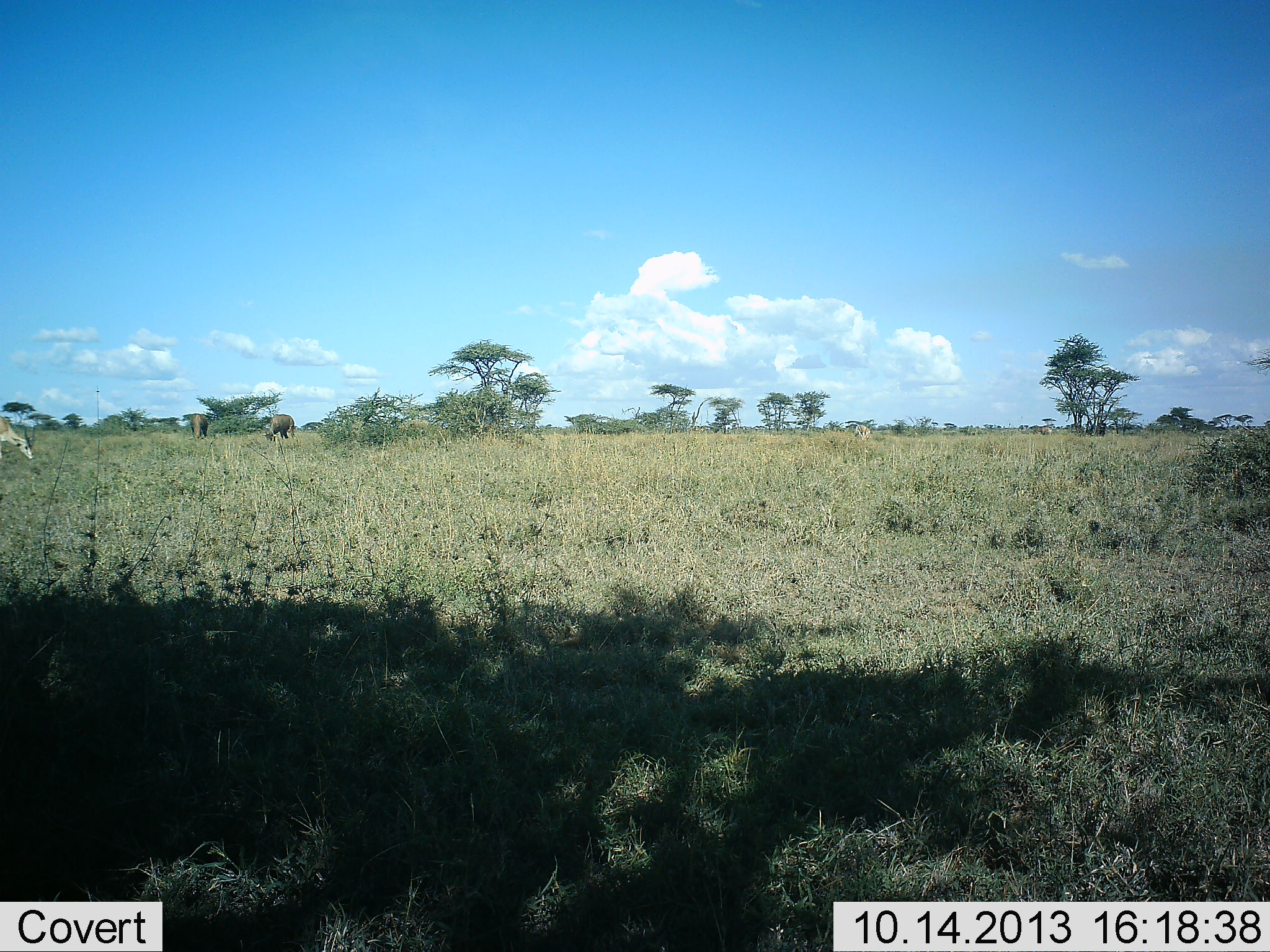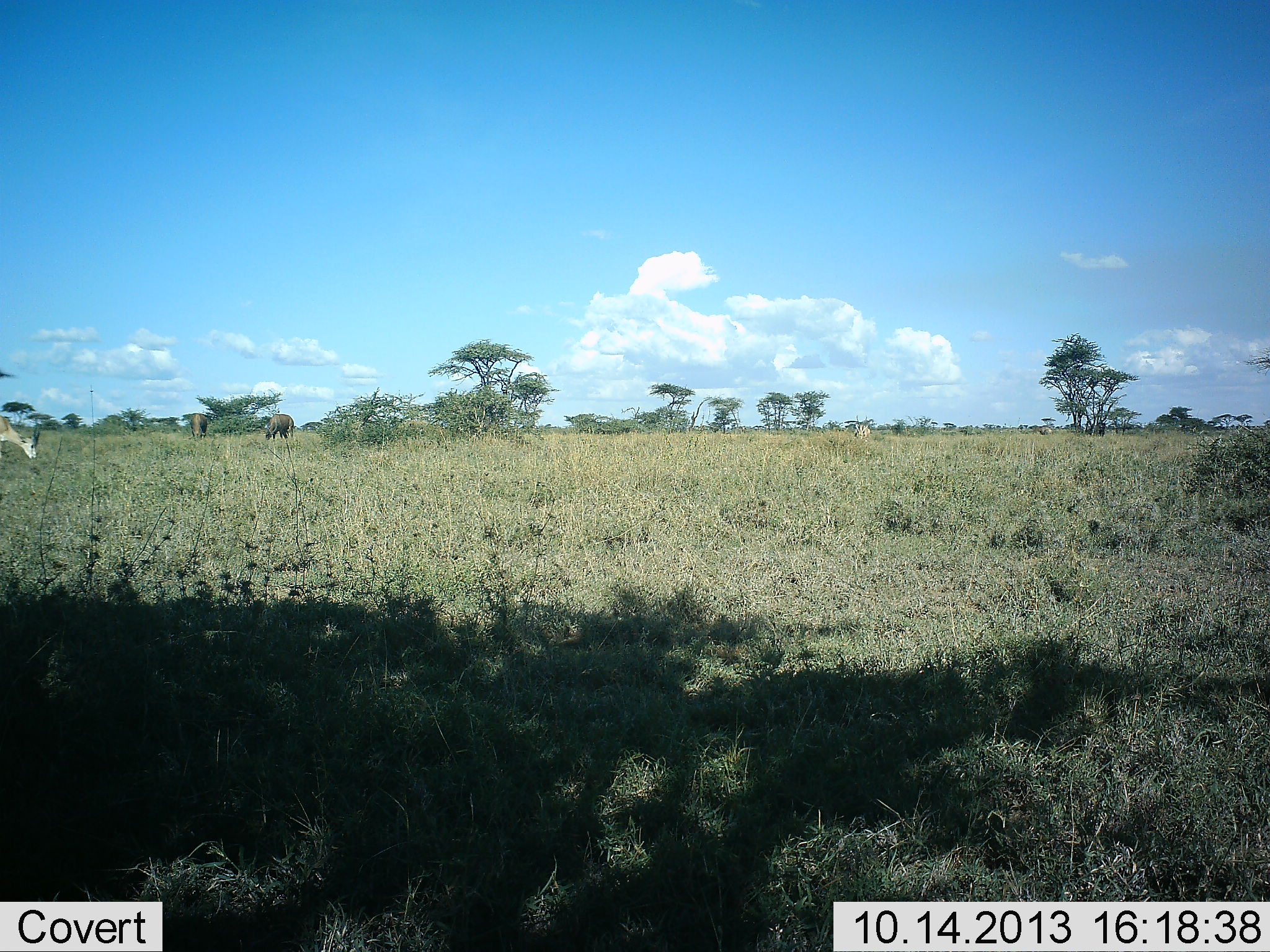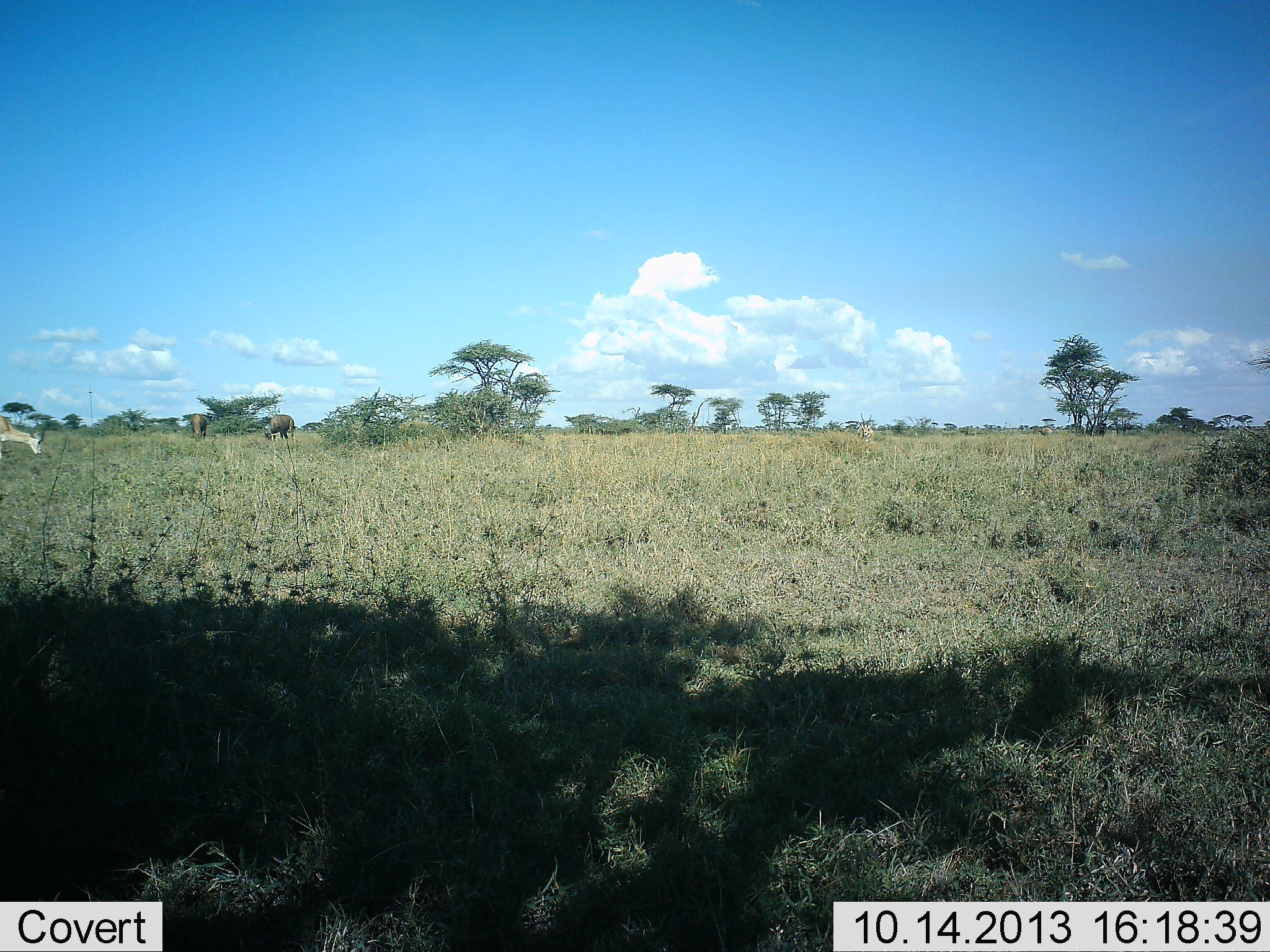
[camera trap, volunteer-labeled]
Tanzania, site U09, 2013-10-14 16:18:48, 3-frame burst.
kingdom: Animalia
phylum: Chordata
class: Mammalia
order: Proboscidea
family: Elephantidae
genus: Loxodonta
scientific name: Loxodonta africana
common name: african bush elephant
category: elephant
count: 2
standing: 67%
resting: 0%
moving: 0%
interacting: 0%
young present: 0%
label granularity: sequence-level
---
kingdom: Animalia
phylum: Chordata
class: Mammalia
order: Artiodactyla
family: Bovidae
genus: Nanger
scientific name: Nanger granti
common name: grant's gazelle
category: gazellegrants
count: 1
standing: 25%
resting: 0%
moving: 0%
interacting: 0%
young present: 0%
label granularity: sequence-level